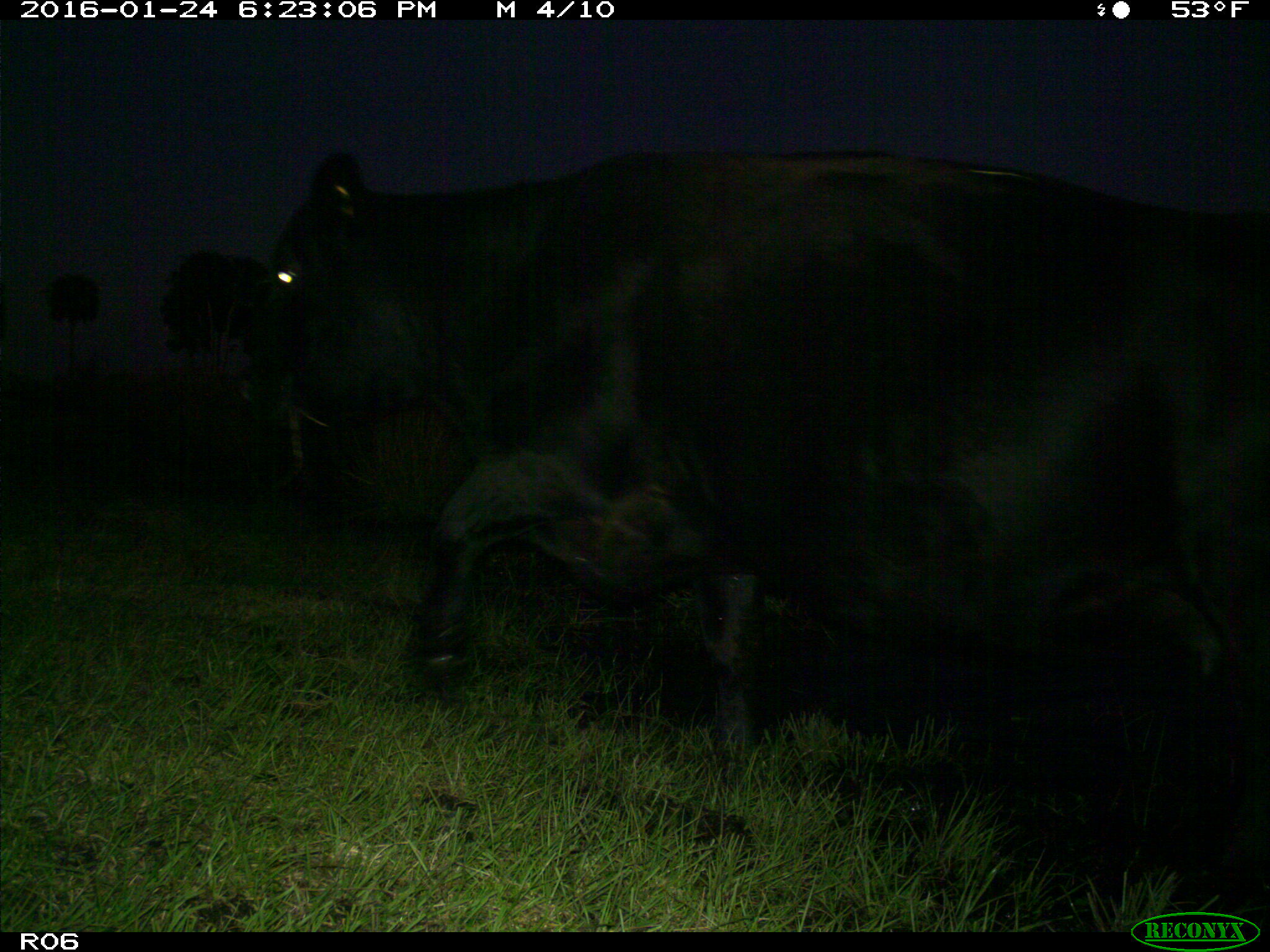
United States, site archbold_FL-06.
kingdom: Animalia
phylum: Chordata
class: Mammalia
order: Artiodactyla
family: Bovidae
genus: Bos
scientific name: Bos taurus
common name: domestic cow